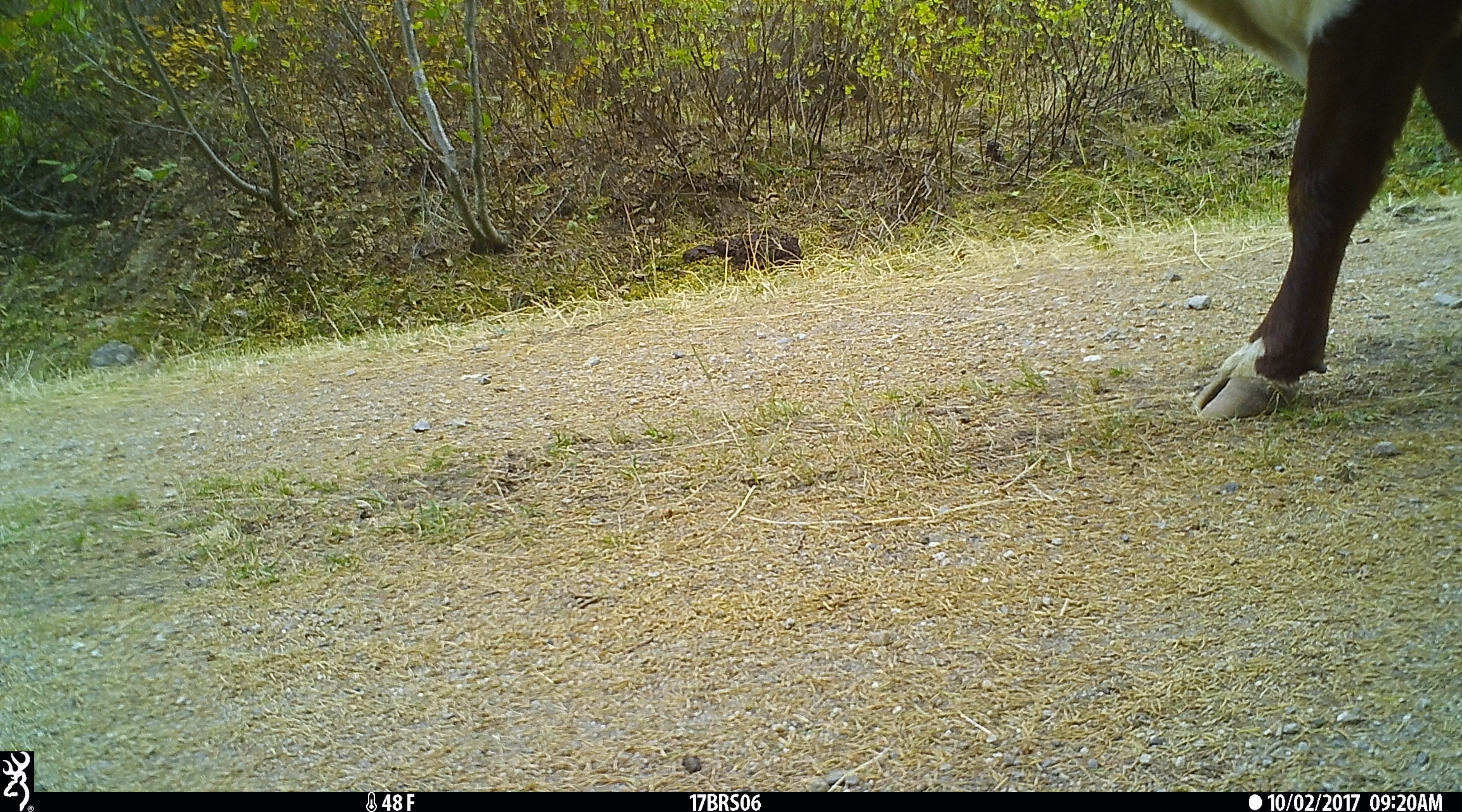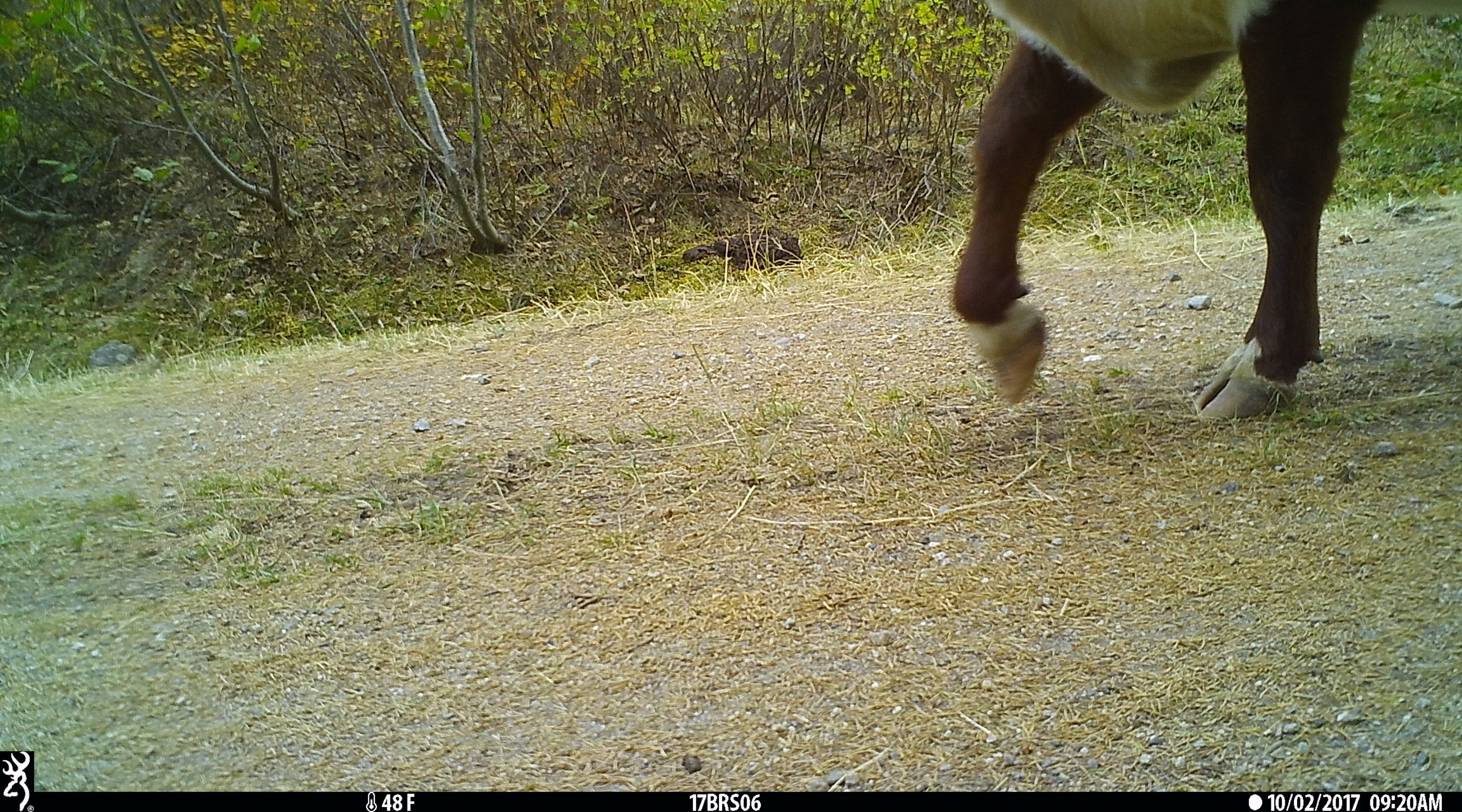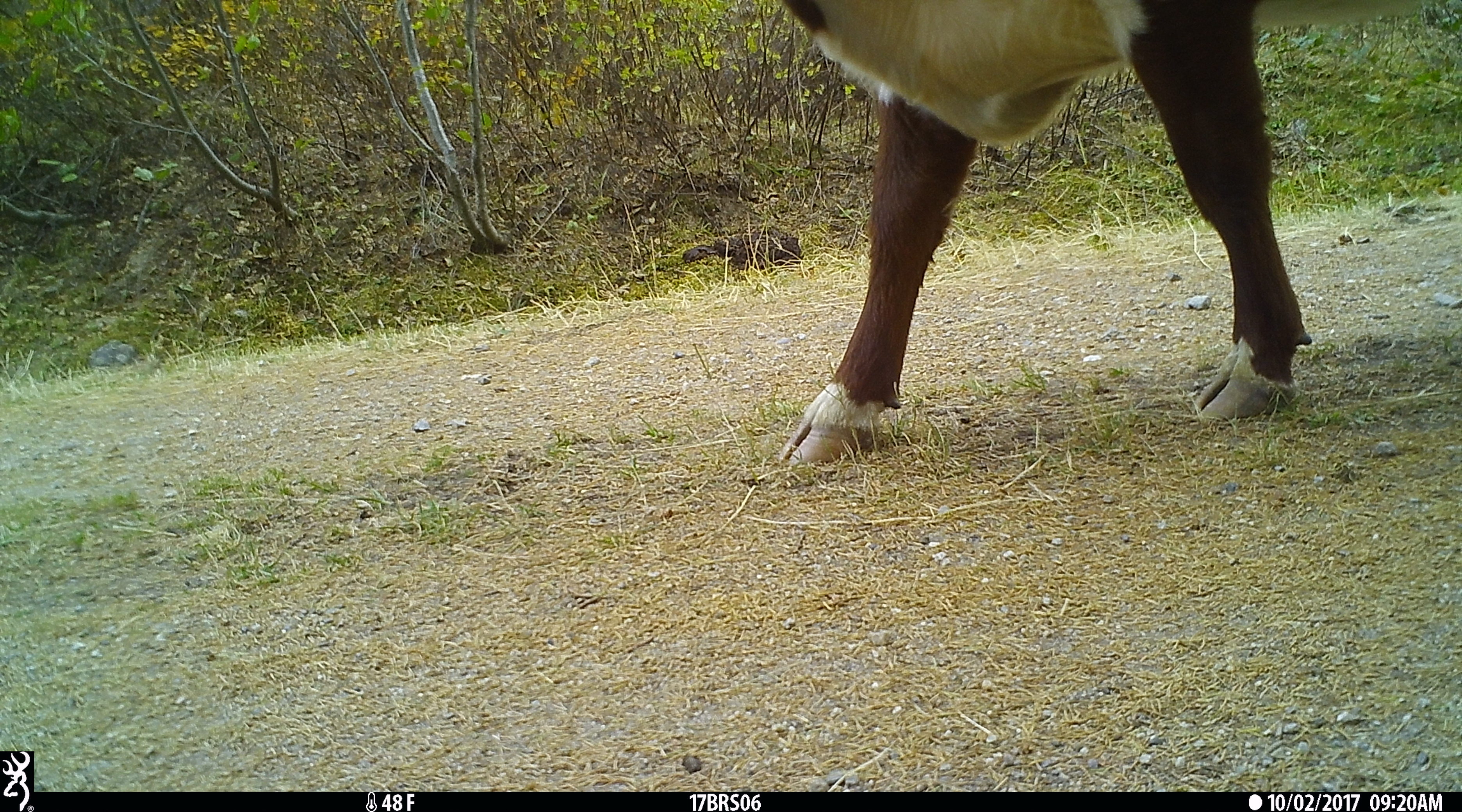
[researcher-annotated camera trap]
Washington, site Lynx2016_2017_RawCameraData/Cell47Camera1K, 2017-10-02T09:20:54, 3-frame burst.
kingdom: Animalia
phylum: Chordata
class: Mammalia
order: Artiodactyla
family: Bovidae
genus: Bos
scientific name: Bos taurus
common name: domestic cattle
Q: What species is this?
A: Domestic cattle (Bos taurus).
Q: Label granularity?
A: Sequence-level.